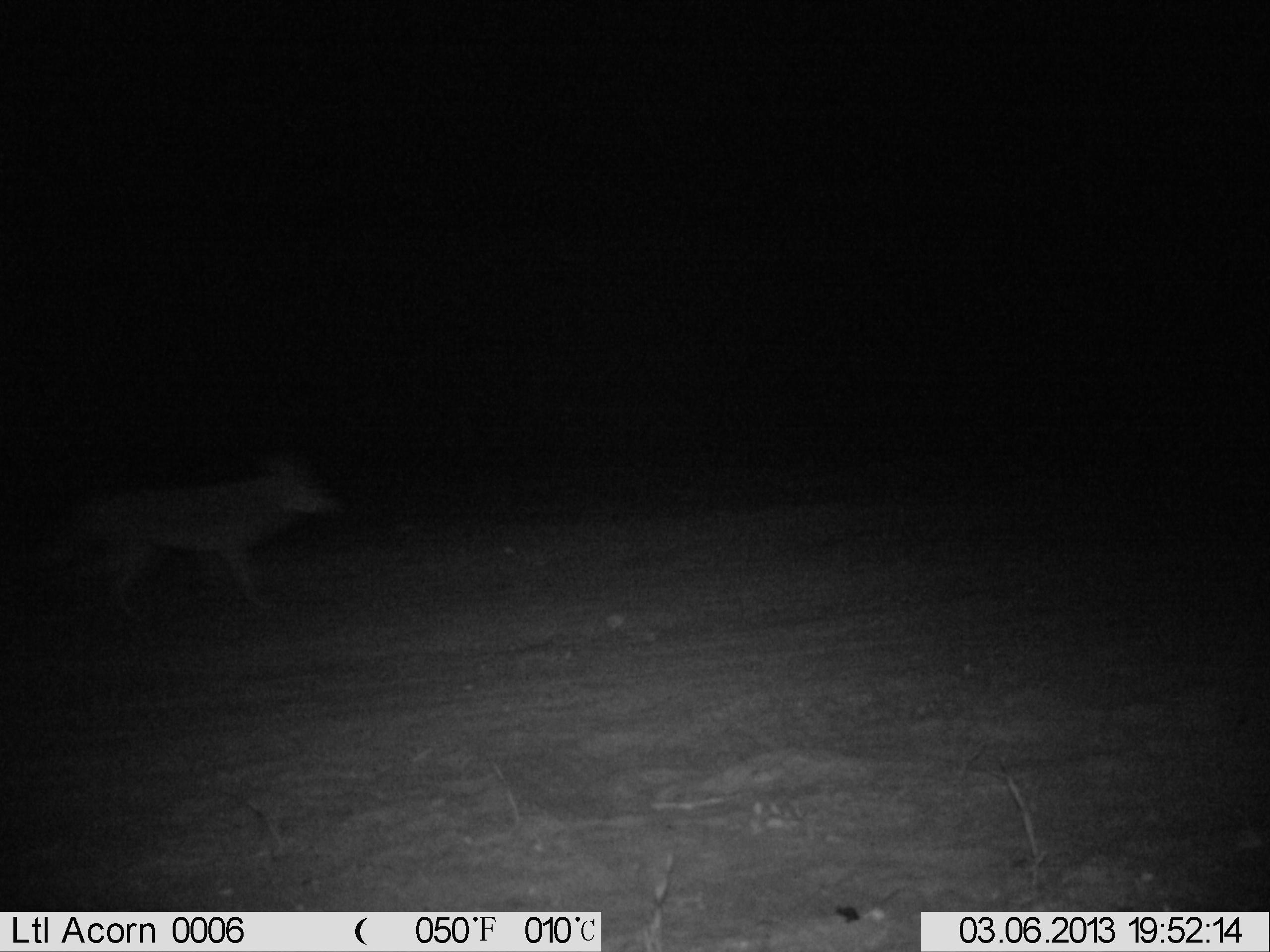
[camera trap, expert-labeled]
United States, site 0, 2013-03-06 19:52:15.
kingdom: Animalia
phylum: Chordata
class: Mammalia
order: Carnivora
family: Canidae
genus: Canis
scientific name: Canis latrans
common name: coyote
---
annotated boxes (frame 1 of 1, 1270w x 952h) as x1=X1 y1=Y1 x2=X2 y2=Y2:
coyote: x1=56 y1=449 x2=346 y2=627